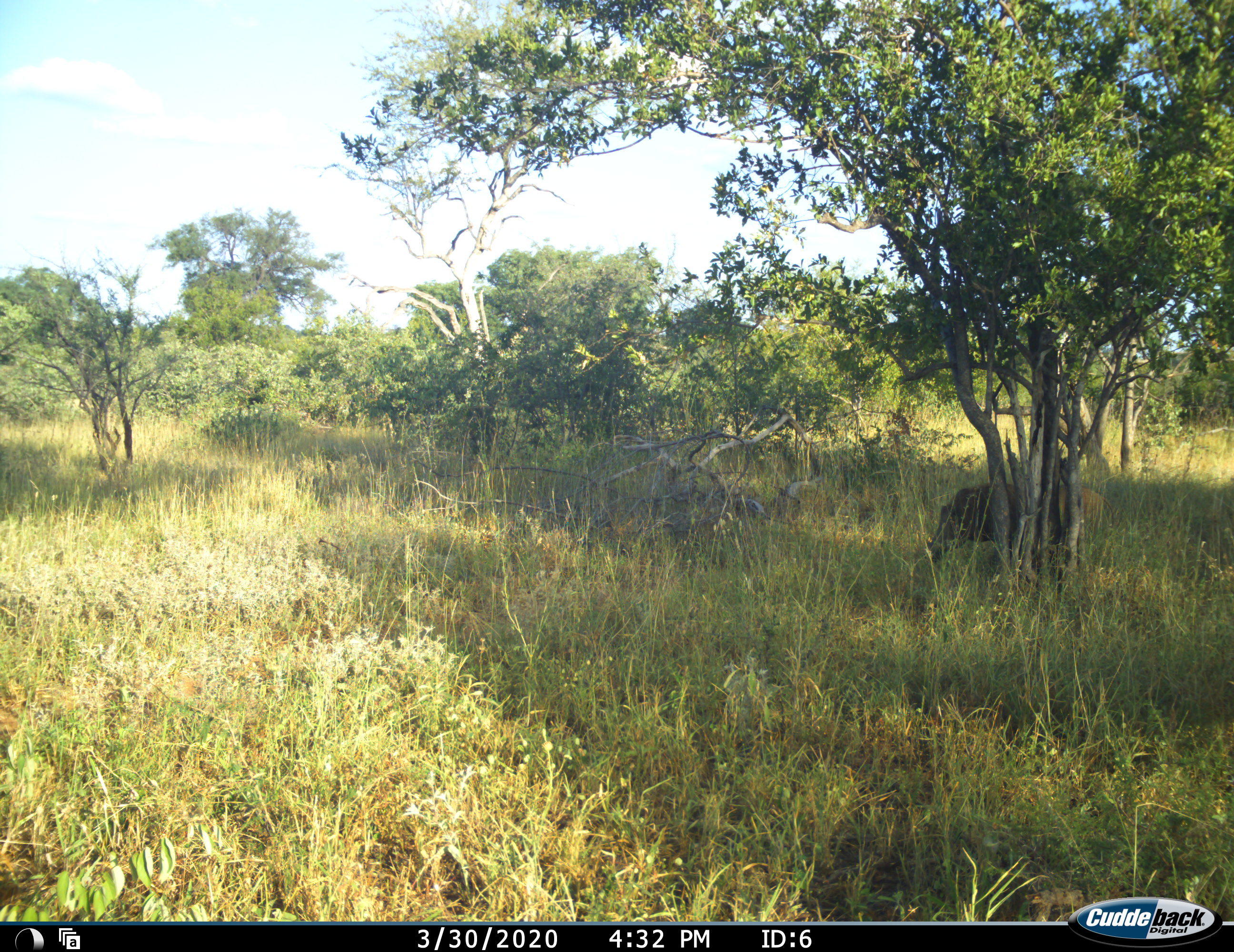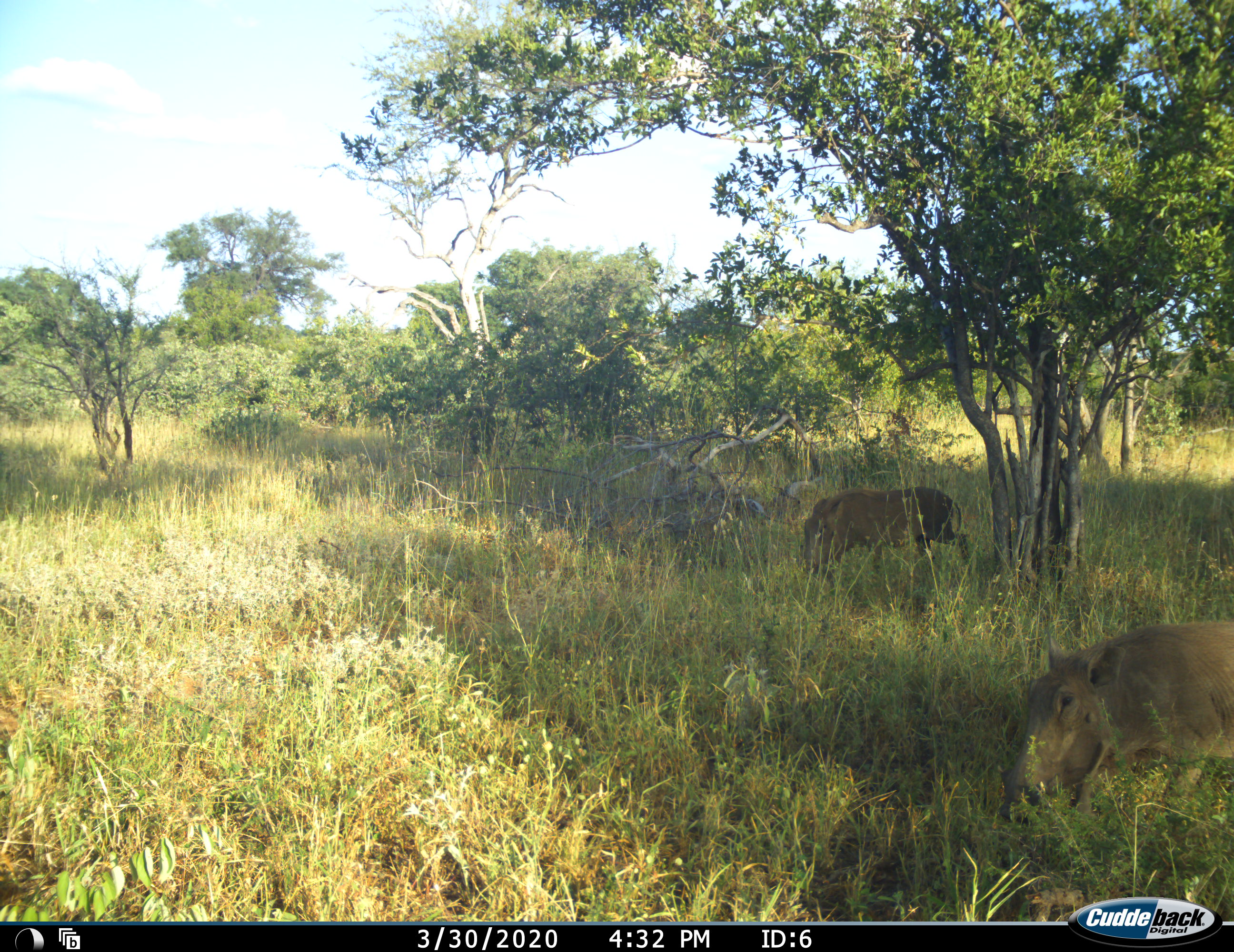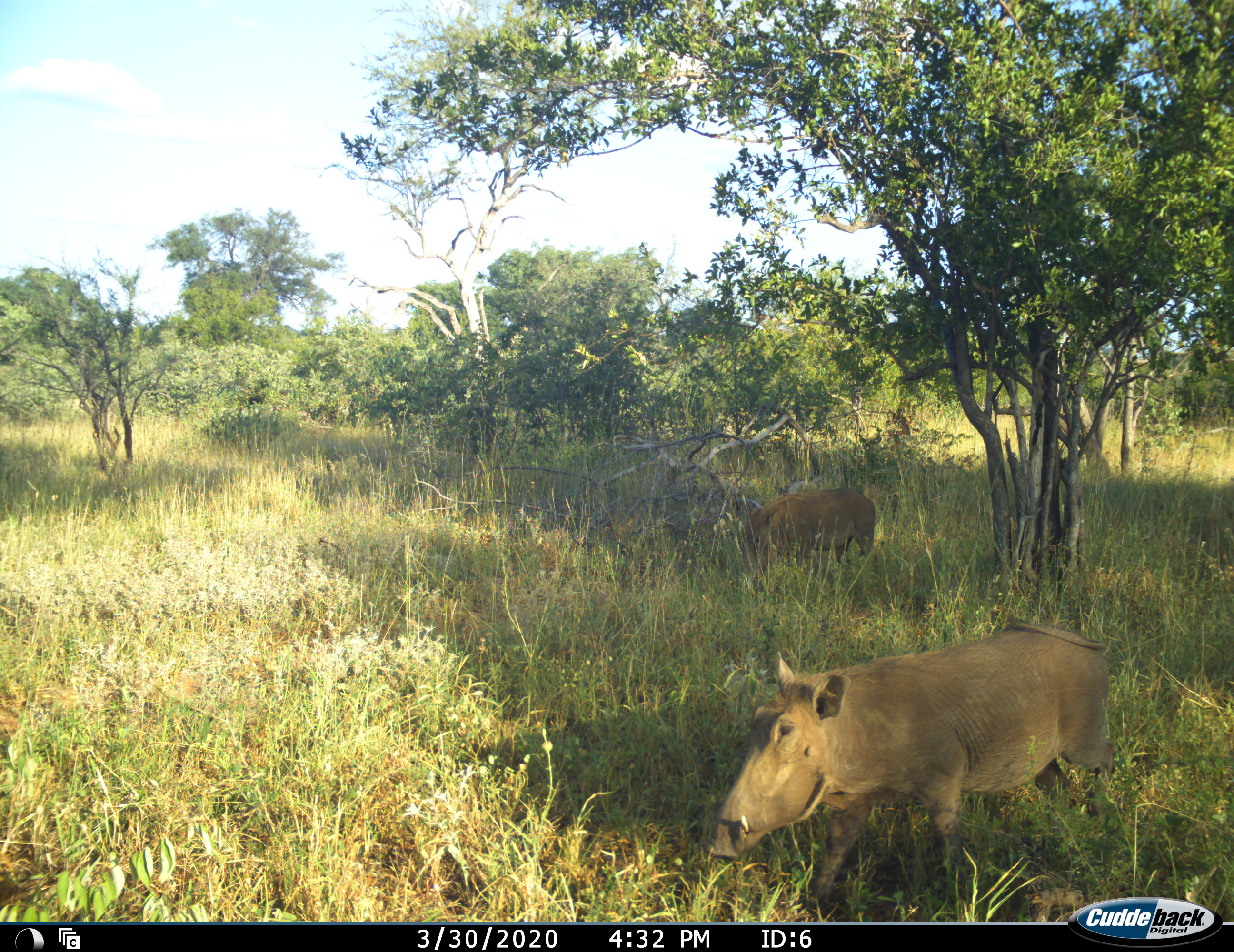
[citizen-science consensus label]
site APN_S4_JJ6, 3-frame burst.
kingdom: Animalia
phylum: Chordata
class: Mammalia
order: Artiodactyla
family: Suidae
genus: Phacochoerus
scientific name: Phacochoerus africanus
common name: warthog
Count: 2.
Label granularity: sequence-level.